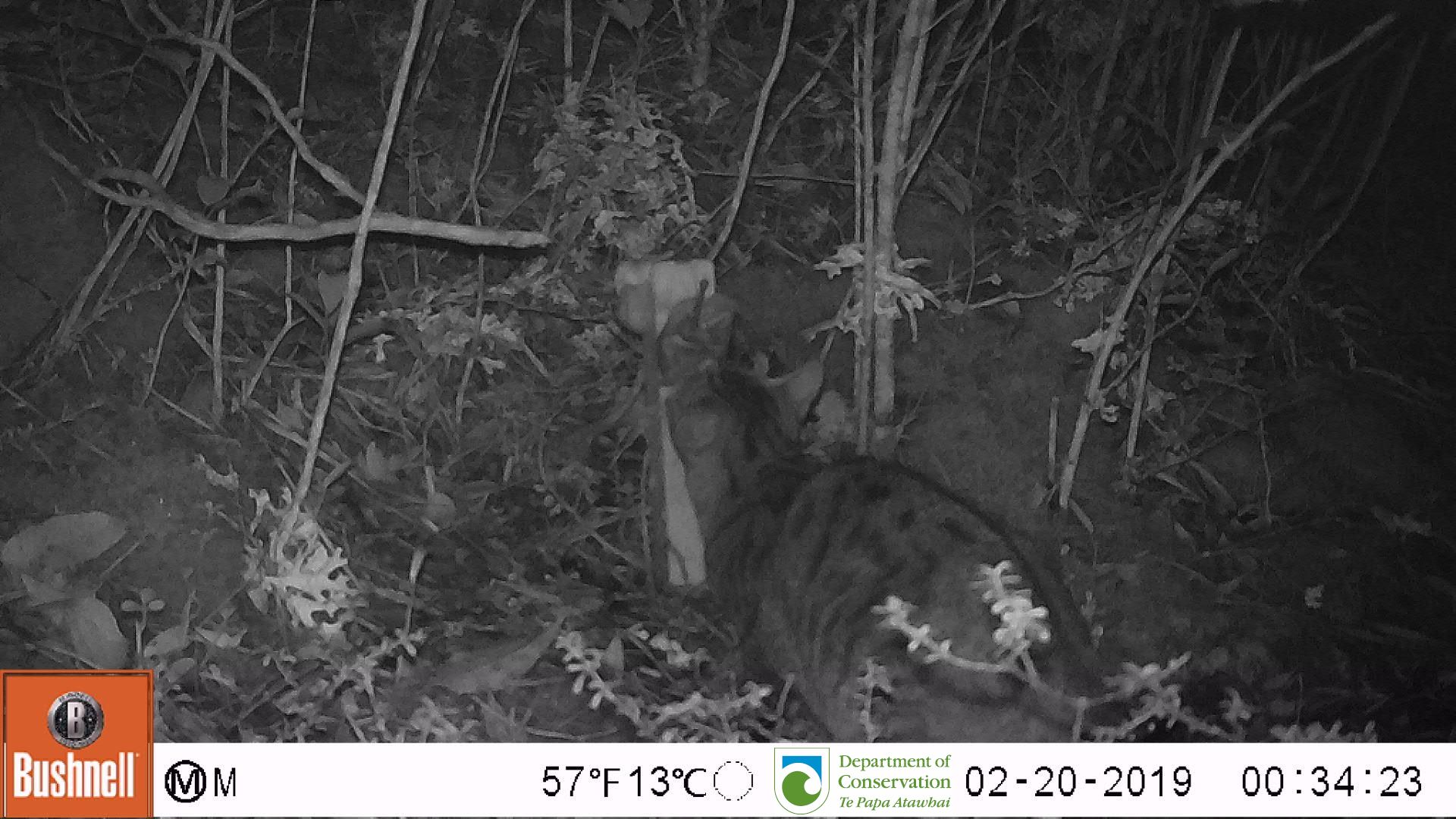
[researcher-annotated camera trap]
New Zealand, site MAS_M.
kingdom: Animalia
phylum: Chordata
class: Mammalia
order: Carnivora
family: Felidae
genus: Felis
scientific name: Felis catus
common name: domestic cat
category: cat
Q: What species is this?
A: Cat (domestic cat) (Felis catus).